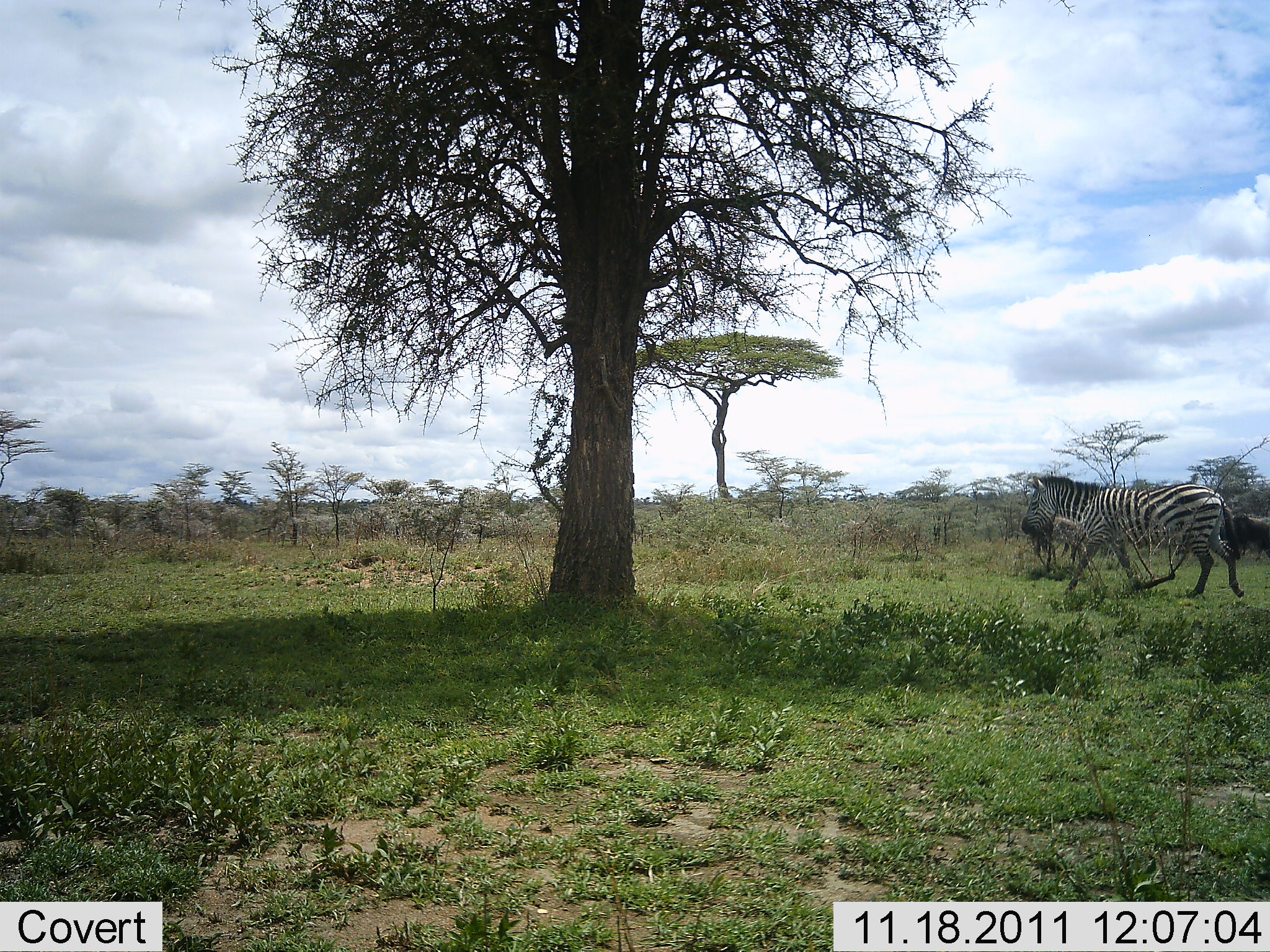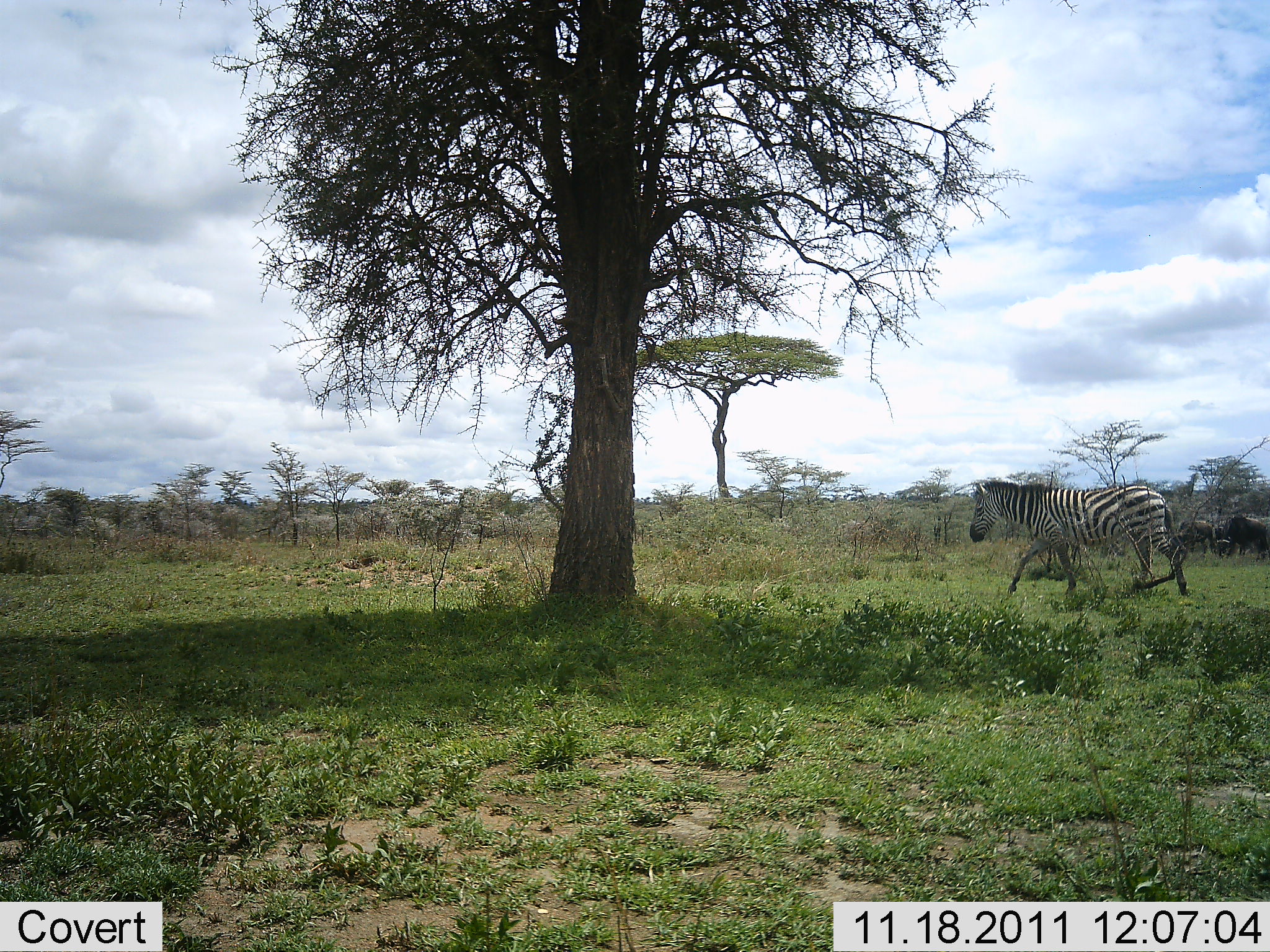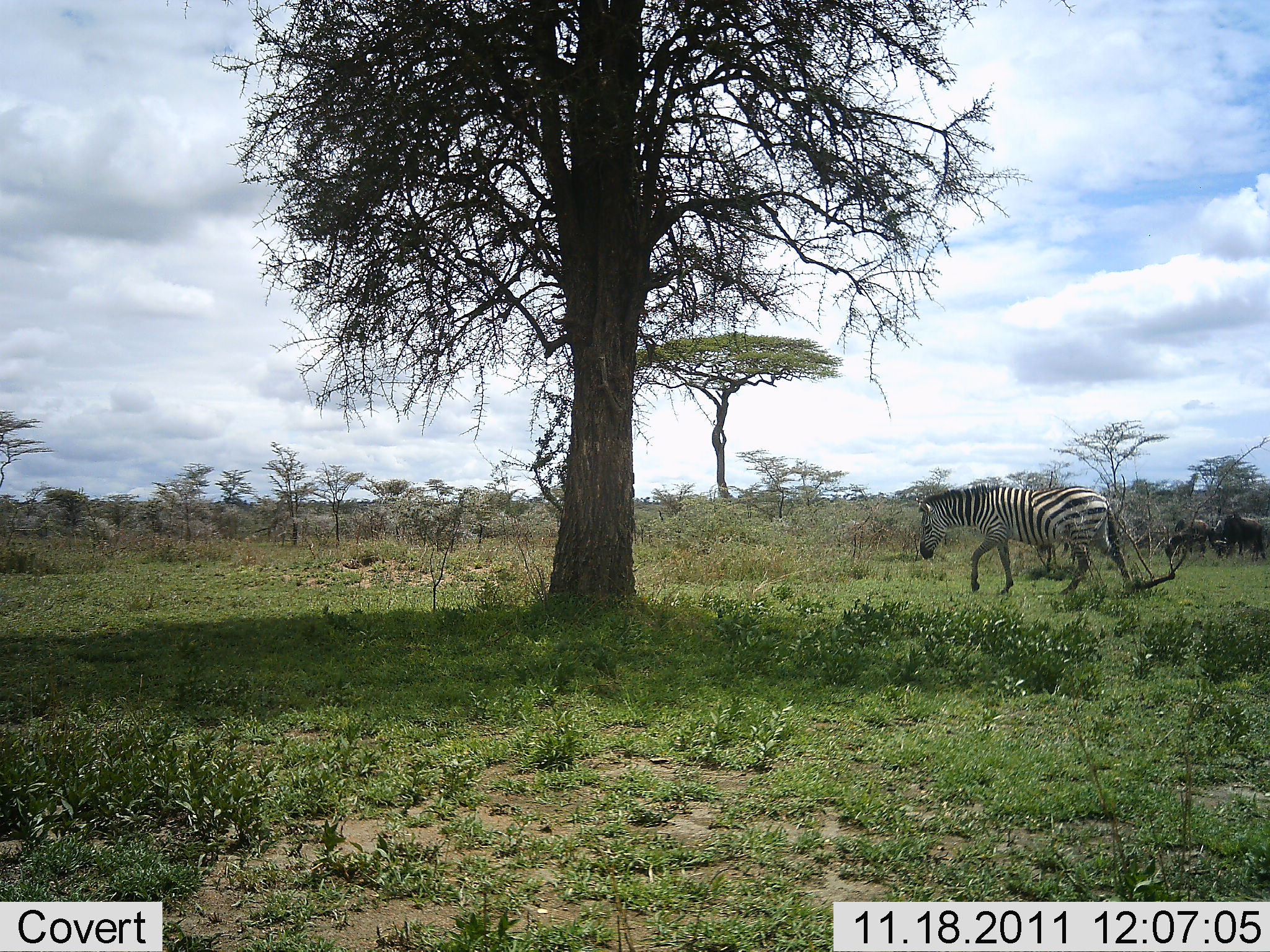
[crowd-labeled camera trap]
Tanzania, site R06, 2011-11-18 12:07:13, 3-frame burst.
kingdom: Animalia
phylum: Chordata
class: Mammalia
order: Artiodactyla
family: Bovidae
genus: Connochaetes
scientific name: Connochaetes taurinus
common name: blue wildebeest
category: wildebeest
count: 3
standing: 20%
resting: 0%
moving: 20%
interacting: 0%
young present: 0%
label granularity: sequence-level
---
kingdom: Animalia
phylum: Chordata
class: Mammalia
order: Perissodactyla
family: Equidae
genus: Equus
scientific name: Equus quagga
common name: plains zebra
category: zebra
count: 1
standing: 5%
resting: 0%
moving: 100%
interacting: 0%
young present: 5%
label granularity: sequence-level